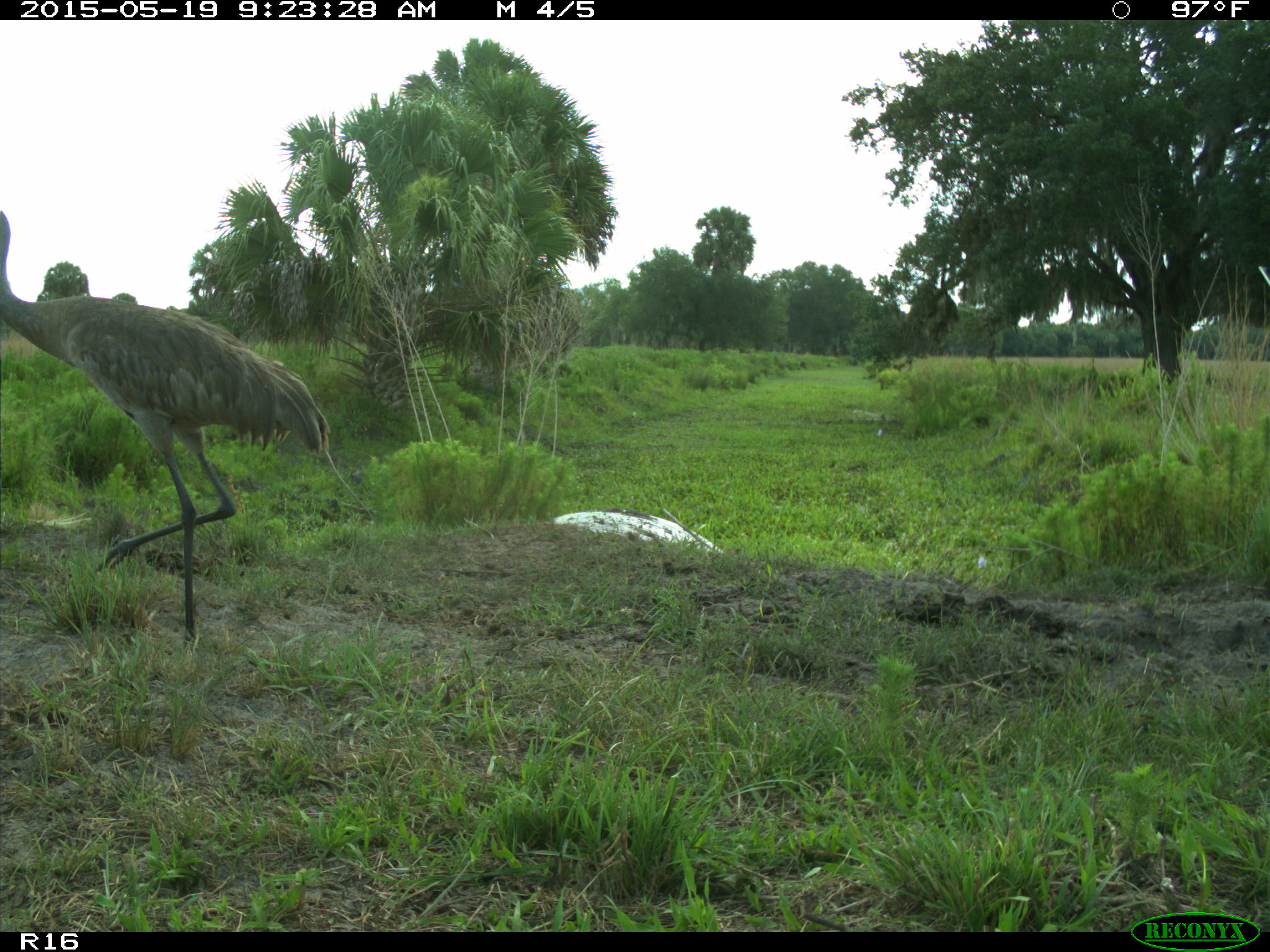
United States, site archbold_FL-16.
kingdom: Animalia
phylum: Chordata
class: Aves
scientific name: Aves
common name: birds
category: unidentified bird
Unidentified bird (birds) (Aves).